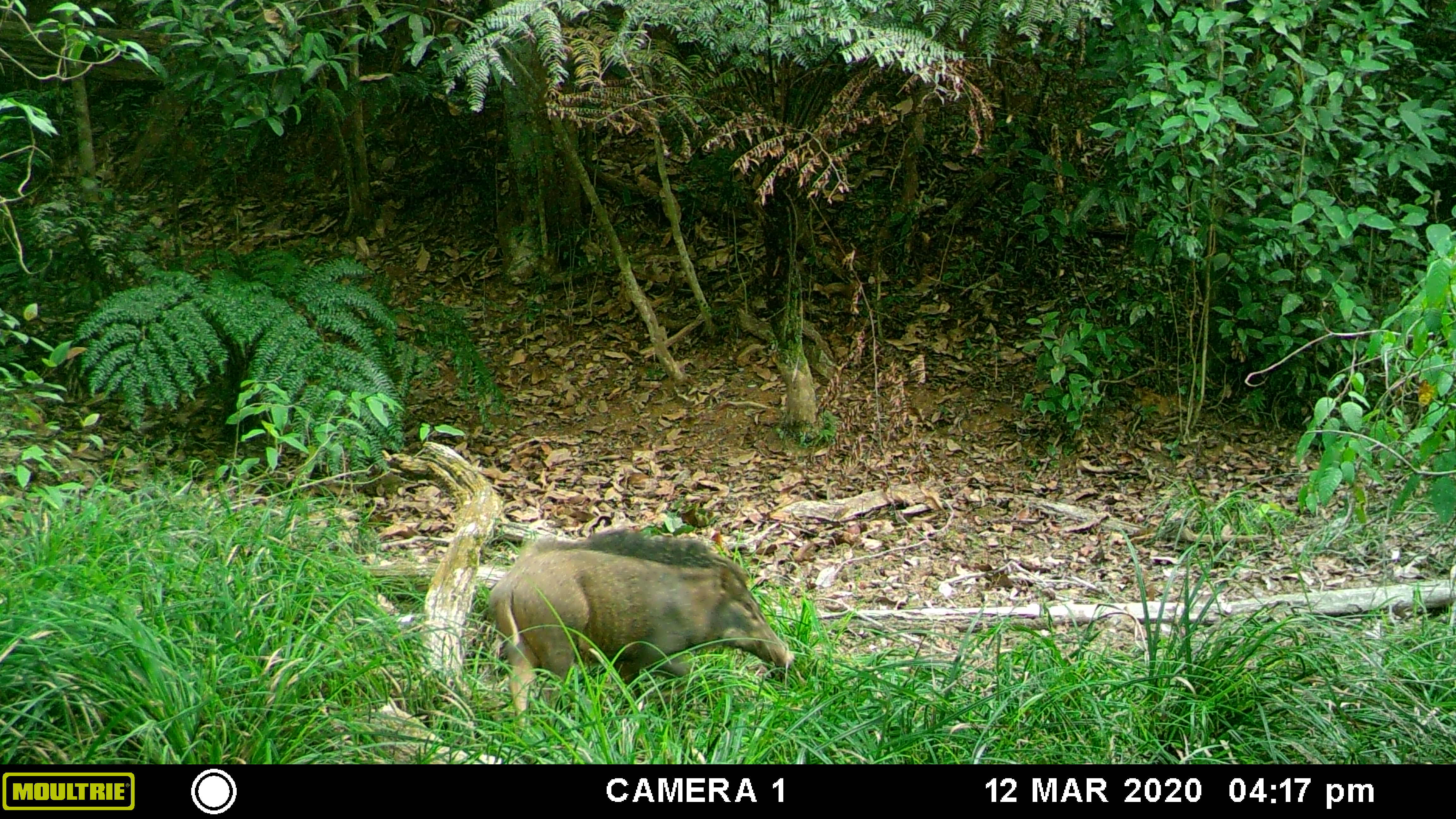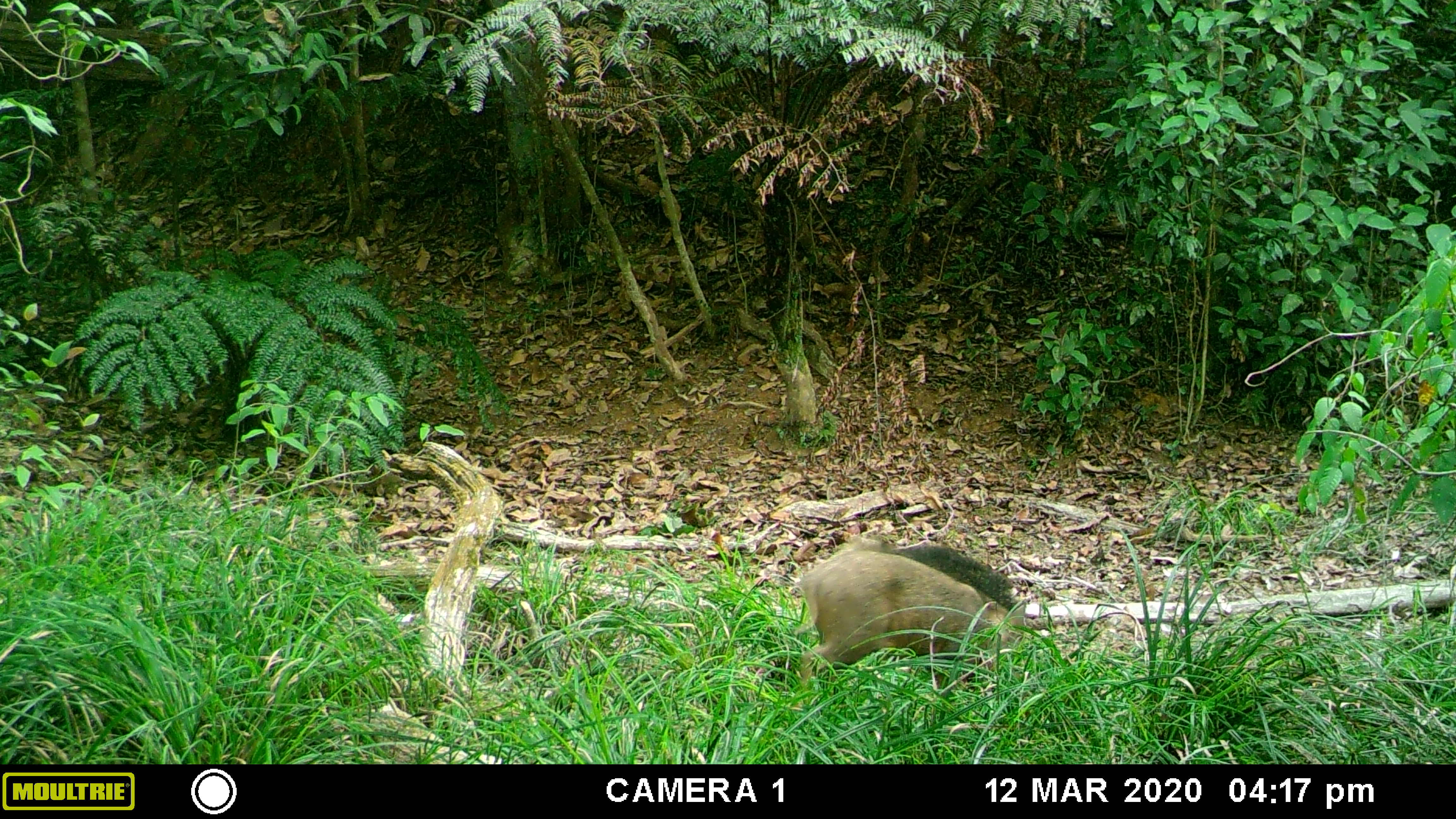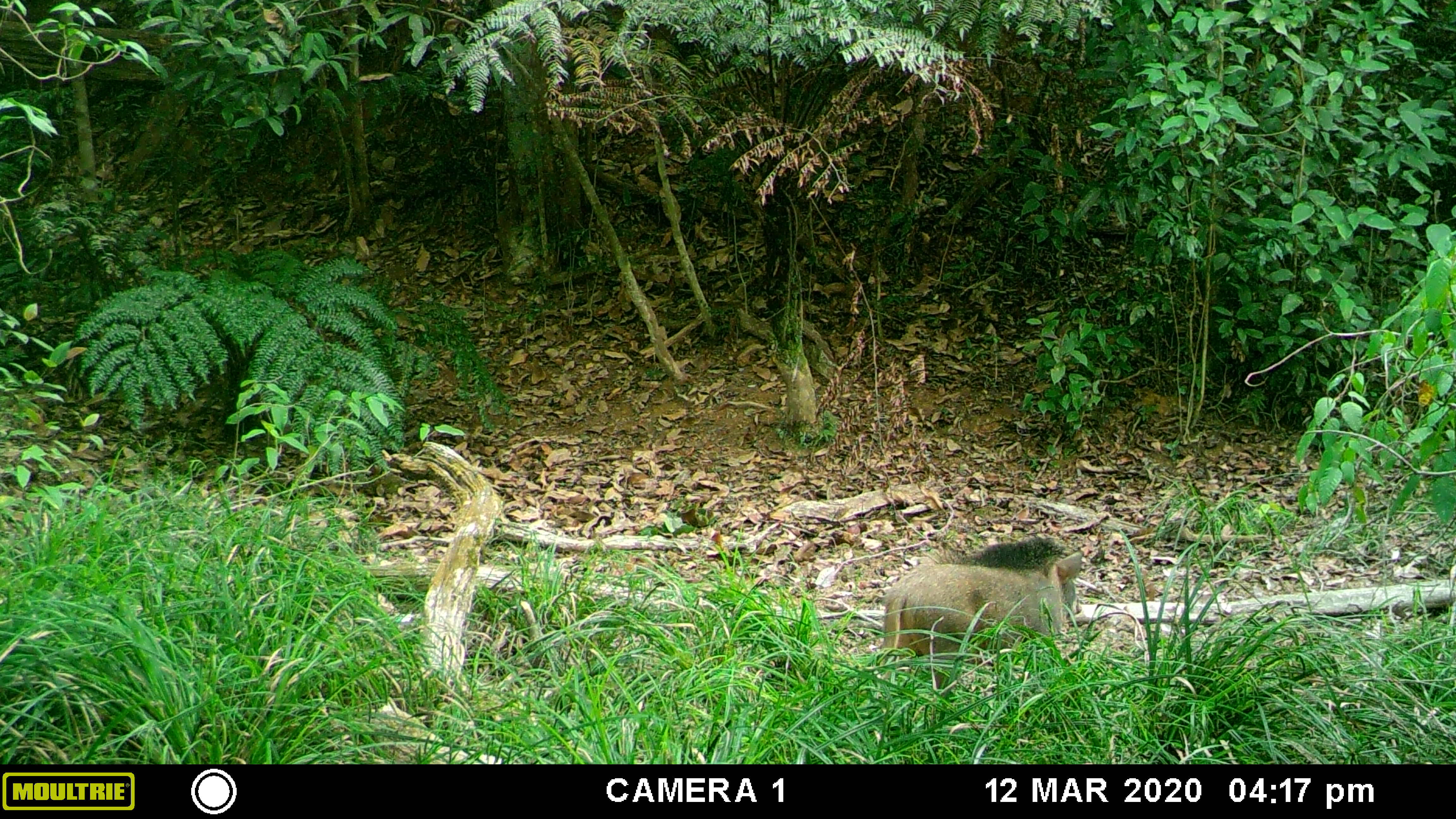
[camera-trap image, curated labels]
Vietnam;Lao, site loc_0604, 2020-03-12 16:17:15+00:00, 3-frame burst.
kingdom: Animalia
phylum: Chordata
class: Mammalia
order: Artiodactyla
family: Suidae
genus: Sus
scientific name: Sus scrofa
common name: eurasian wild pig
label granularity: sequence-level